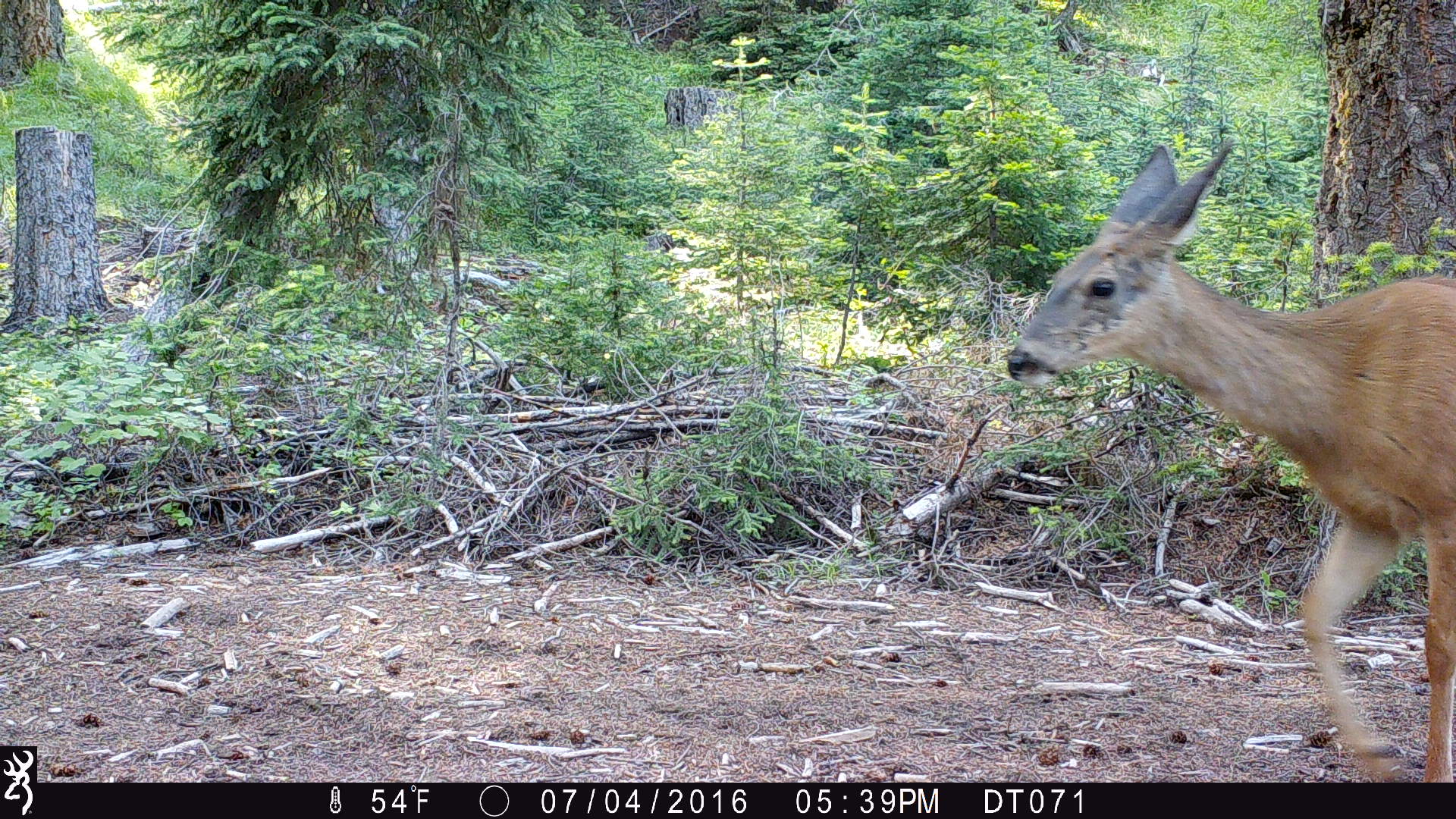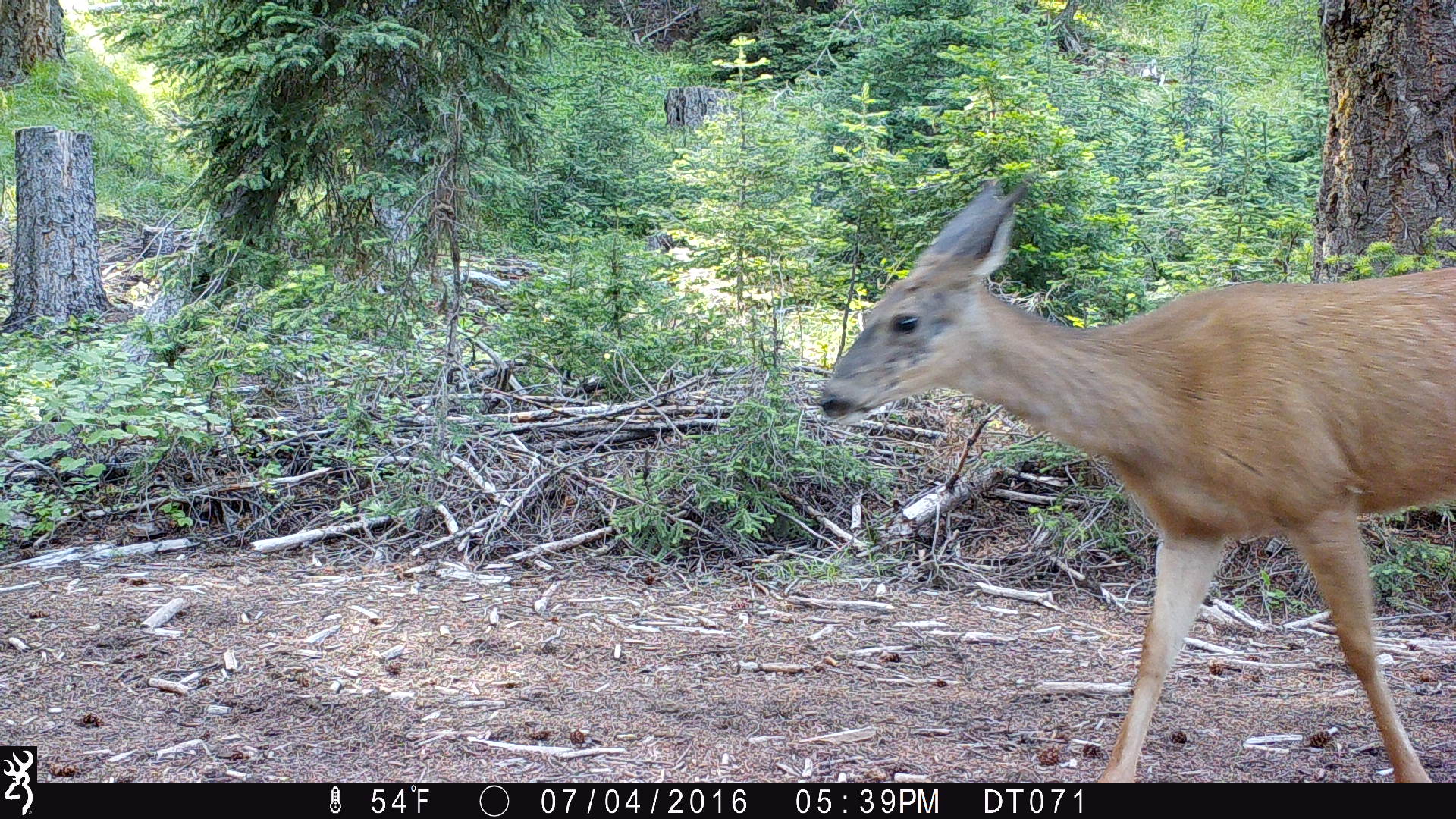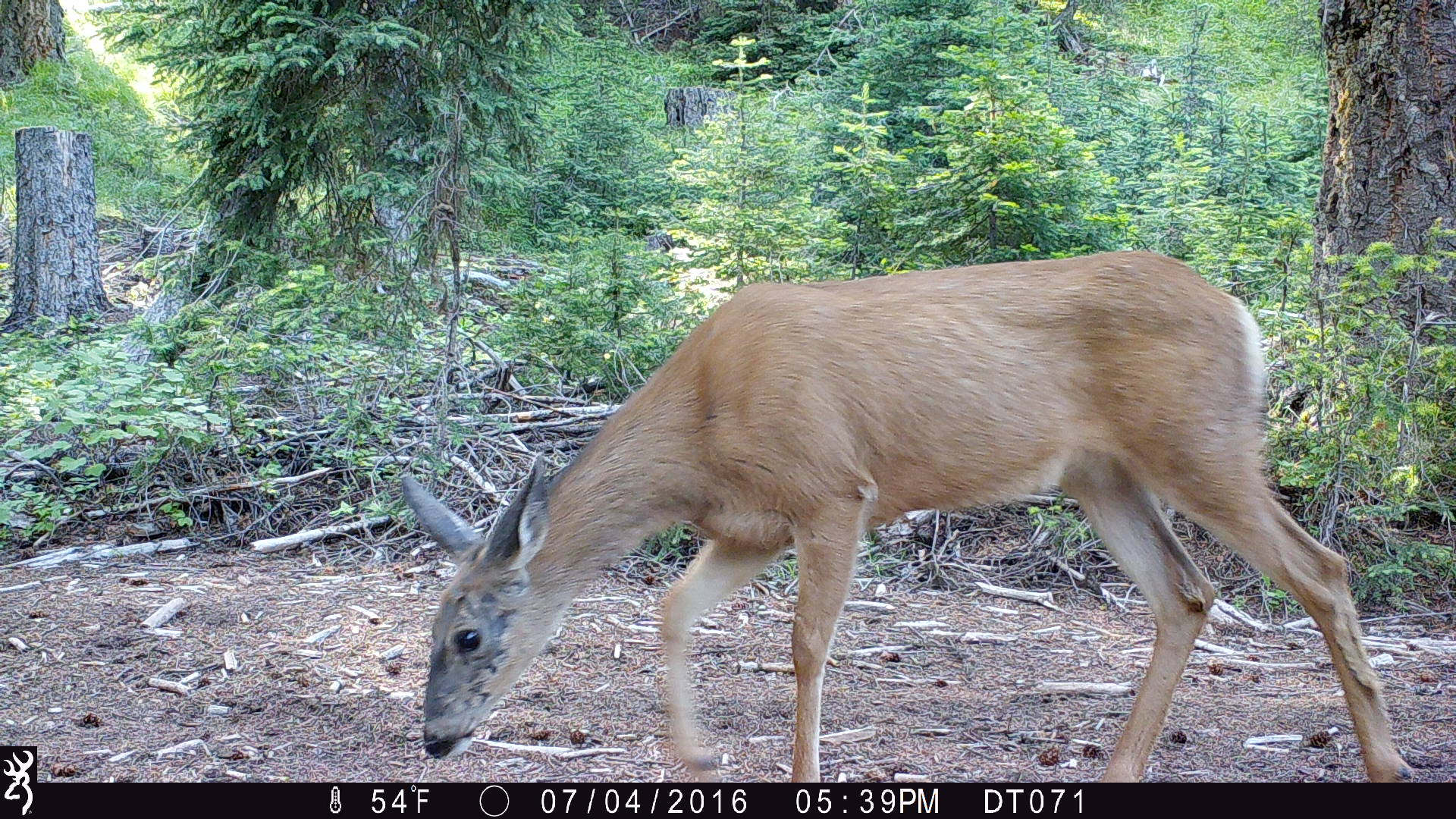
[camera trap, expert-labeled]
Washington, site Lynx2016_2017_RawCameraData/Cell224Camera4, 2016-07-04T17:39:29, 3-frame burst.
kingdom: Animalia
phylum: Chordata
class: Mammalia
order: Artiodactyla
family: Cervidae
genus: Odocoileus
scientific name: Odocoileus hemionus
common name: mule deer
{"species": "Odocoileus hemionus (mule deer)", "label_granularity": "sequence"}